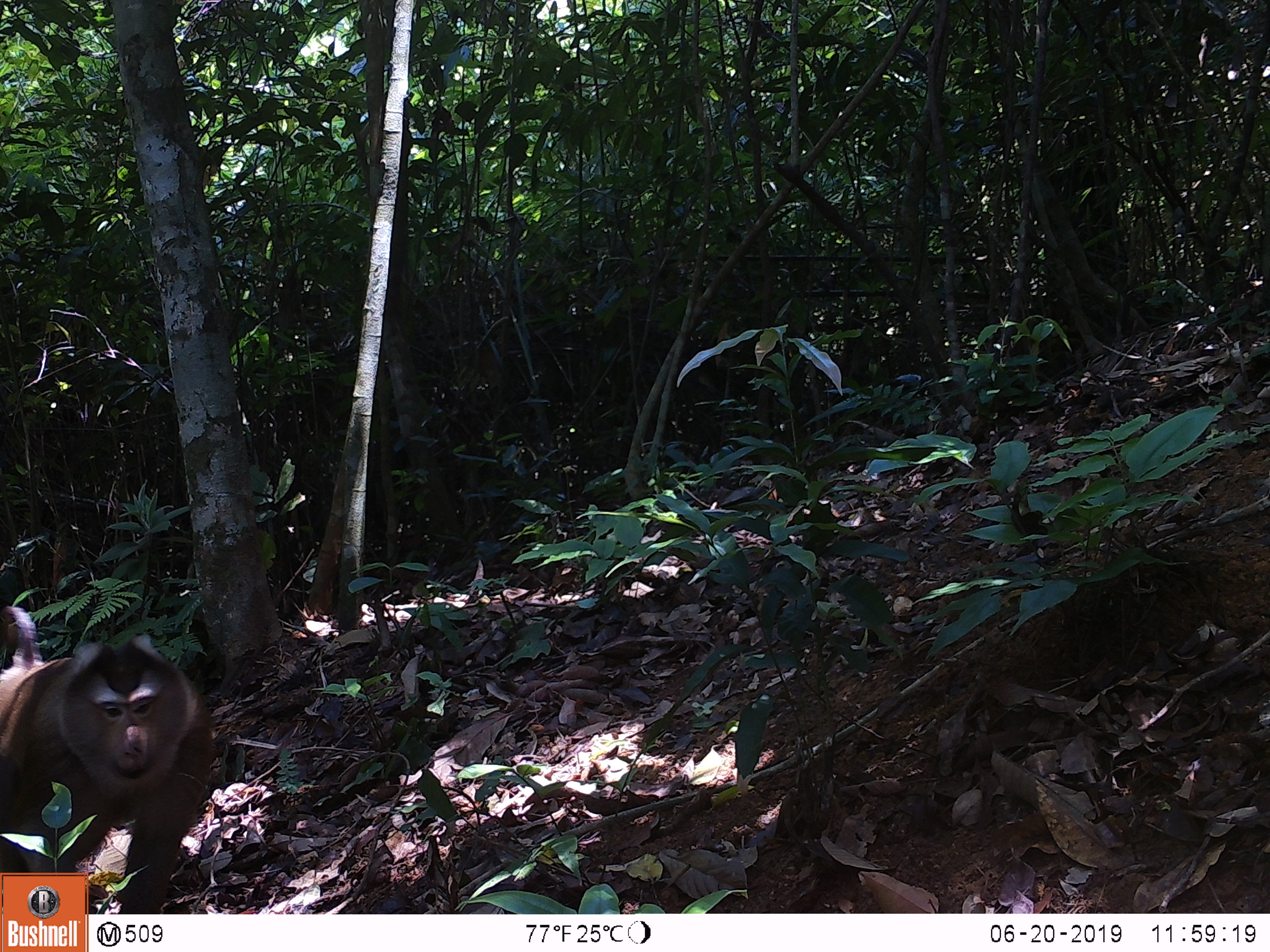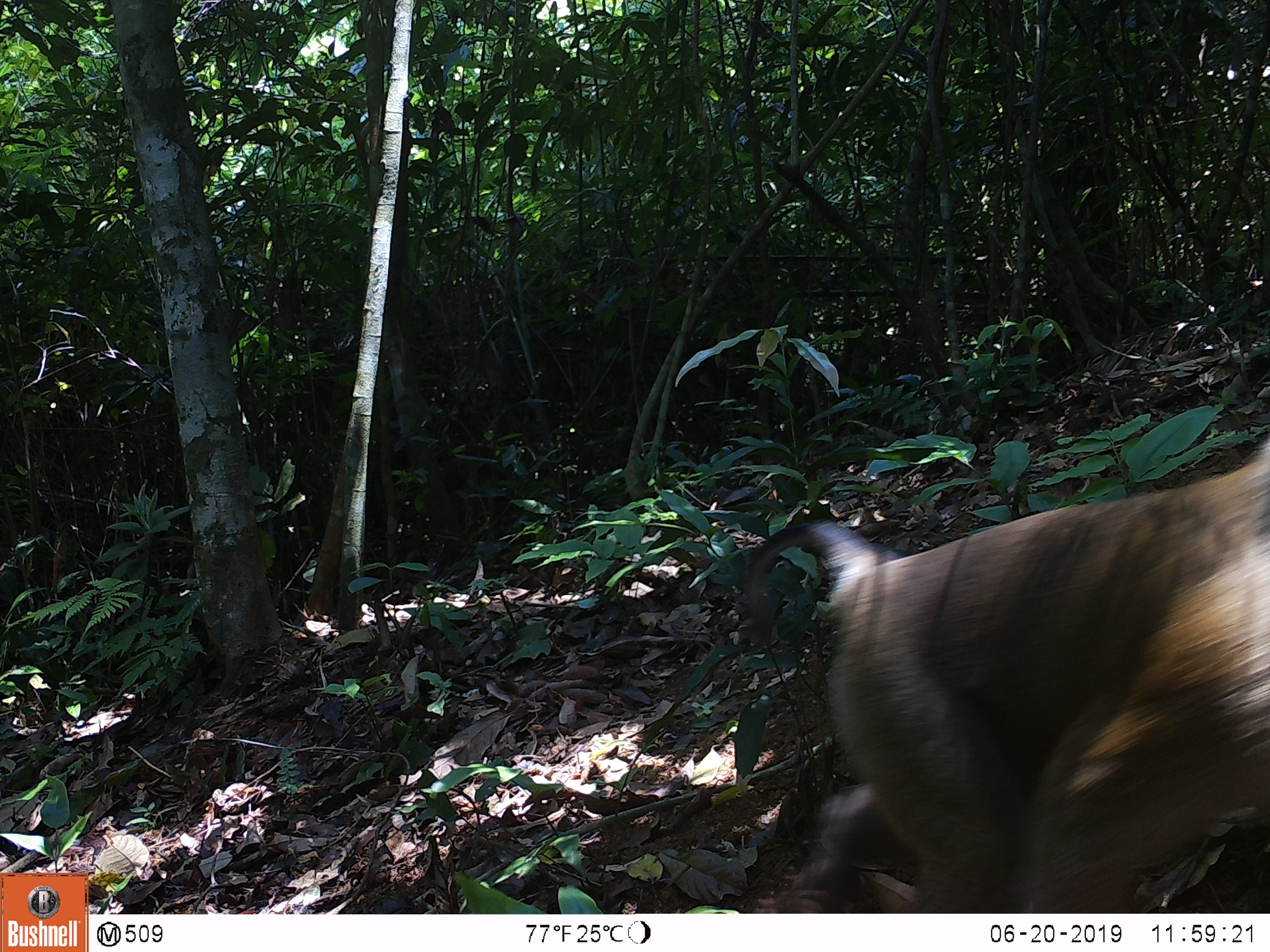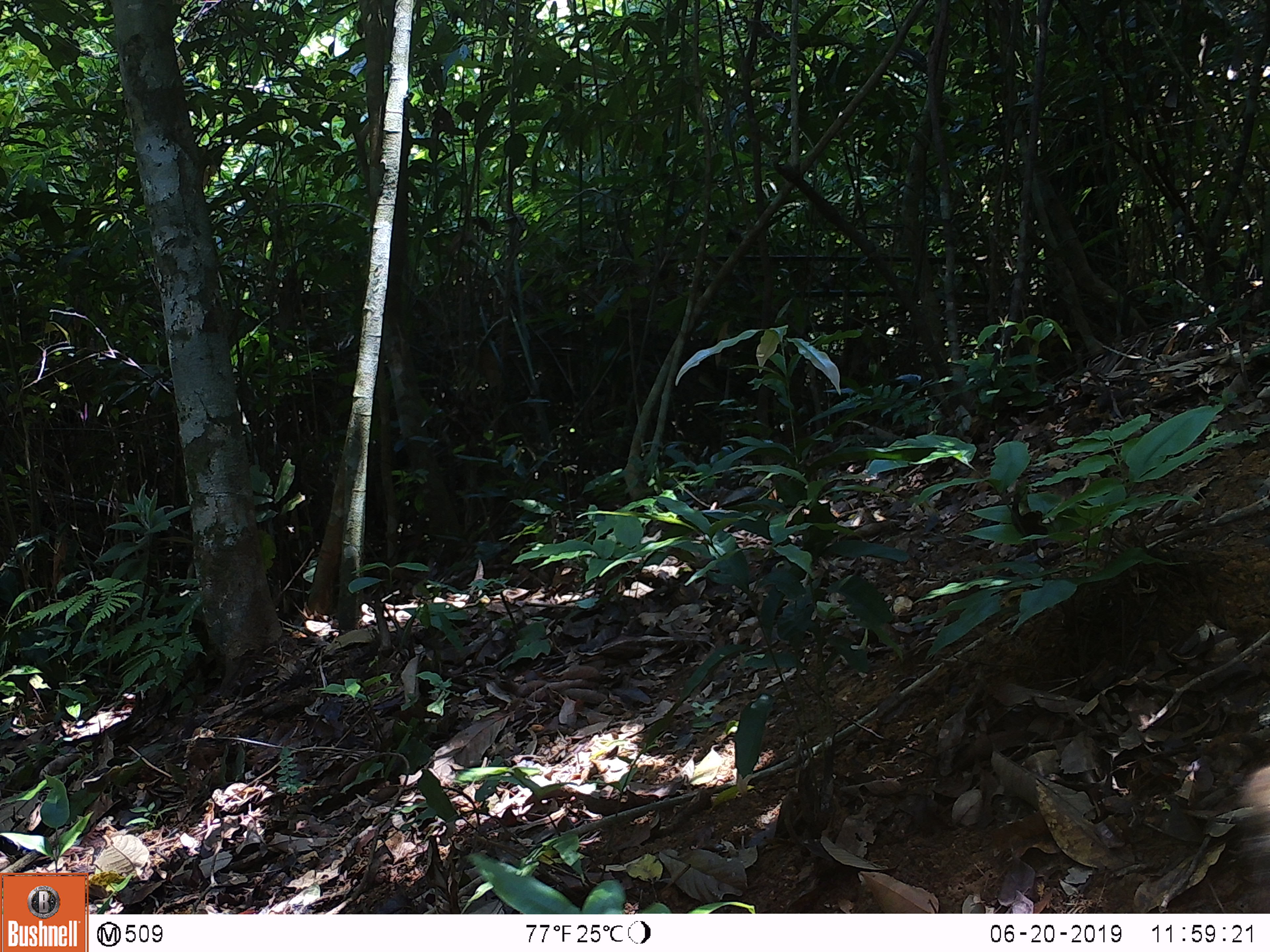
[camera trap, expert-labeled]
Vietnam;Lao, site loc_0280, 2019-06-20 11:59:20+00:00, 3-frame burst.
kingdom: Animalia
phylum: Chordata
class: Mammalia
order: Primates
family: Cercopithecidae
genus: Macaca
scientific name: Macaca nemestrina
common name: pig-tailed macaque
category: pig tailed macaque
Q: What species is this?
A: Pig tailed macaque (pig-tailed macaque) (Macaca nemestrina).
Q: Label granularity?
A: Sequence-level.